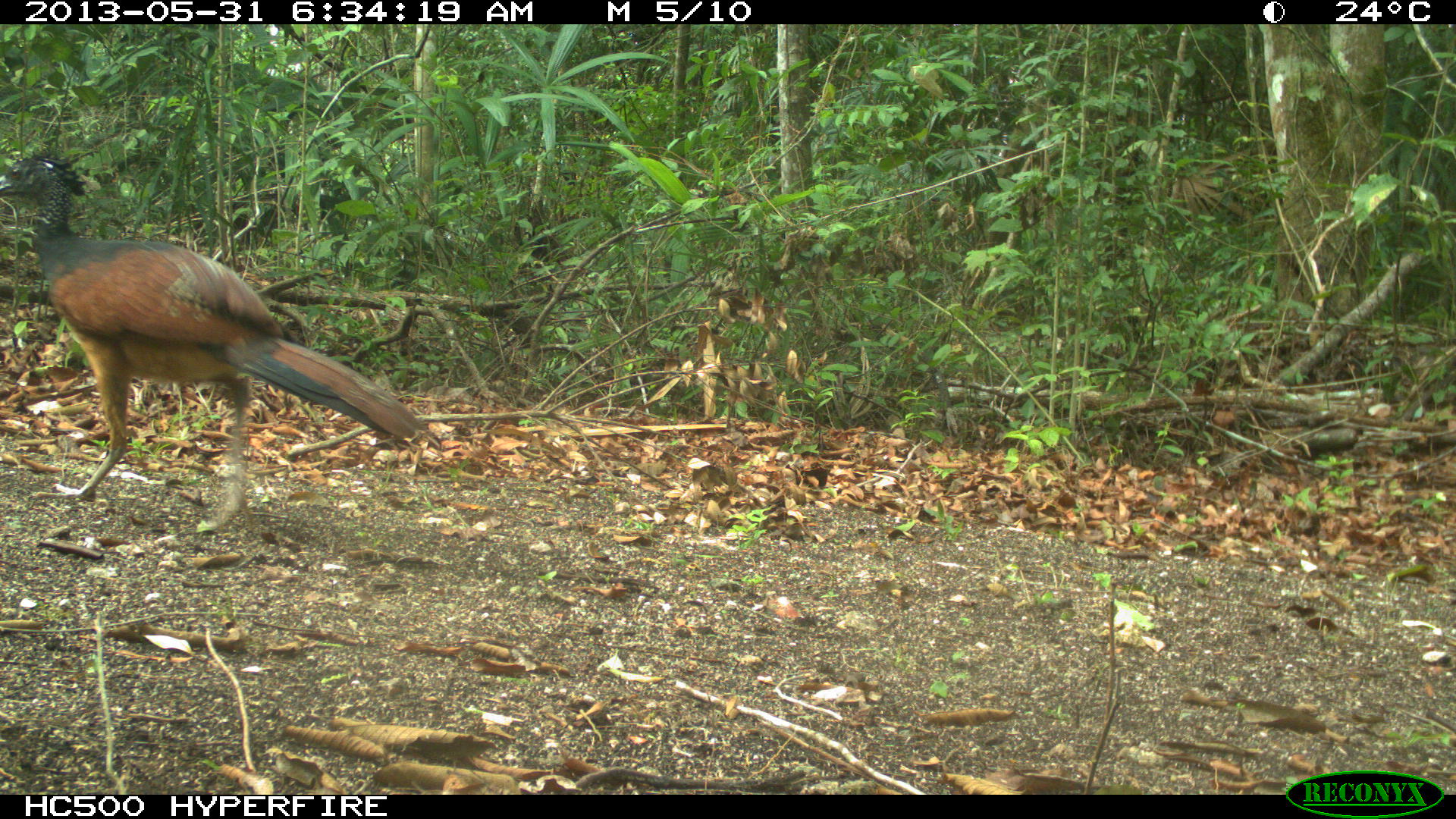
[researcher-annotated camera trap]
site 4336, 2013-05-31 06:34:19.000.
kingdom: Animalia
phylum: Chordata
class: Aves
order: Galliformes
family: Cracidae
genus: Crax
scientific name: Crax rubra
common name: great curassow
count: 1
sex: female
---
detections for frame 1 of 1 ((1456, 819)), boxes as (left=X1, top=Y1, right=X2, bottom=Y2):
crax rubra: (left=0, top=152, right=430, bottom=529)